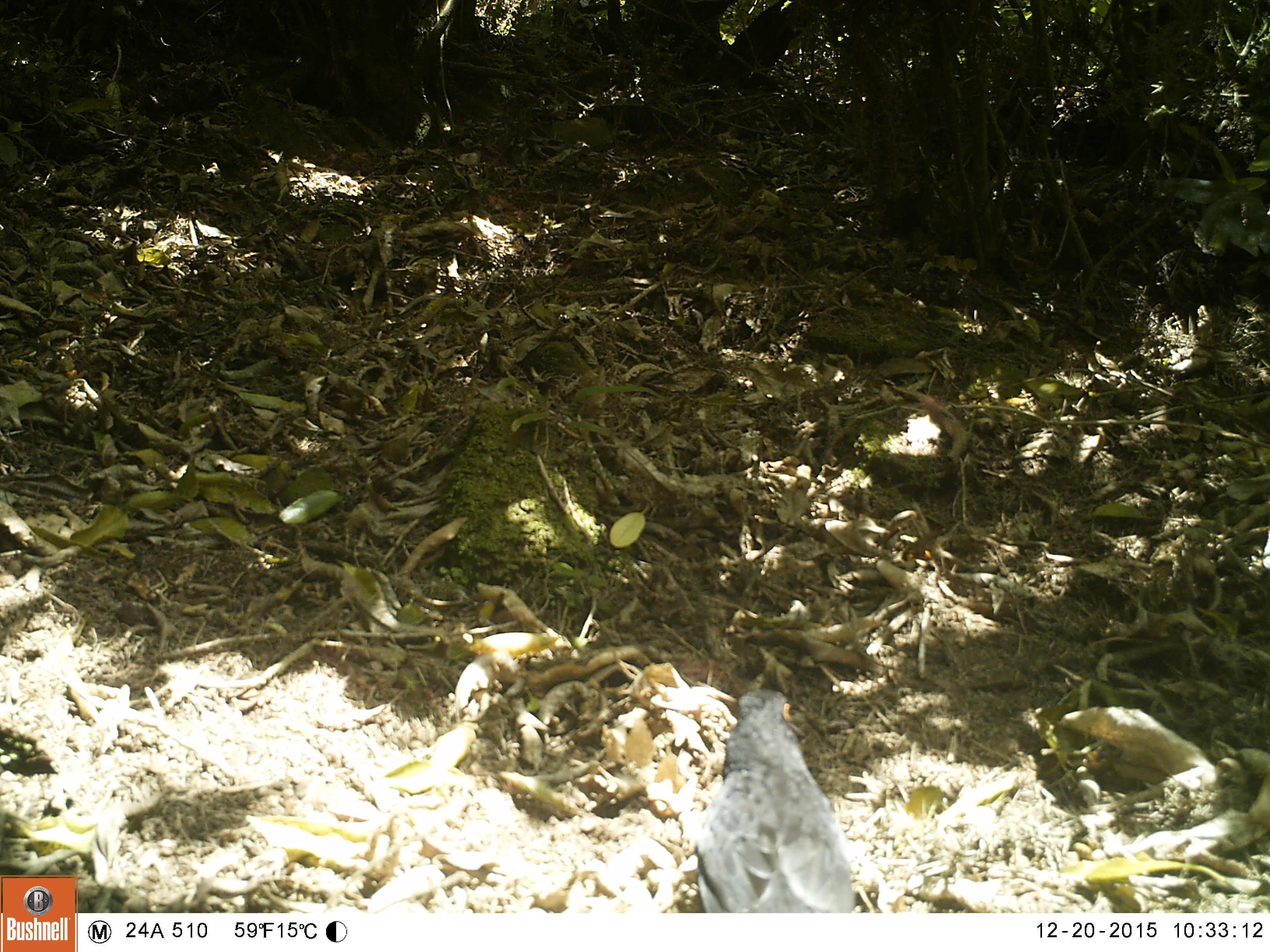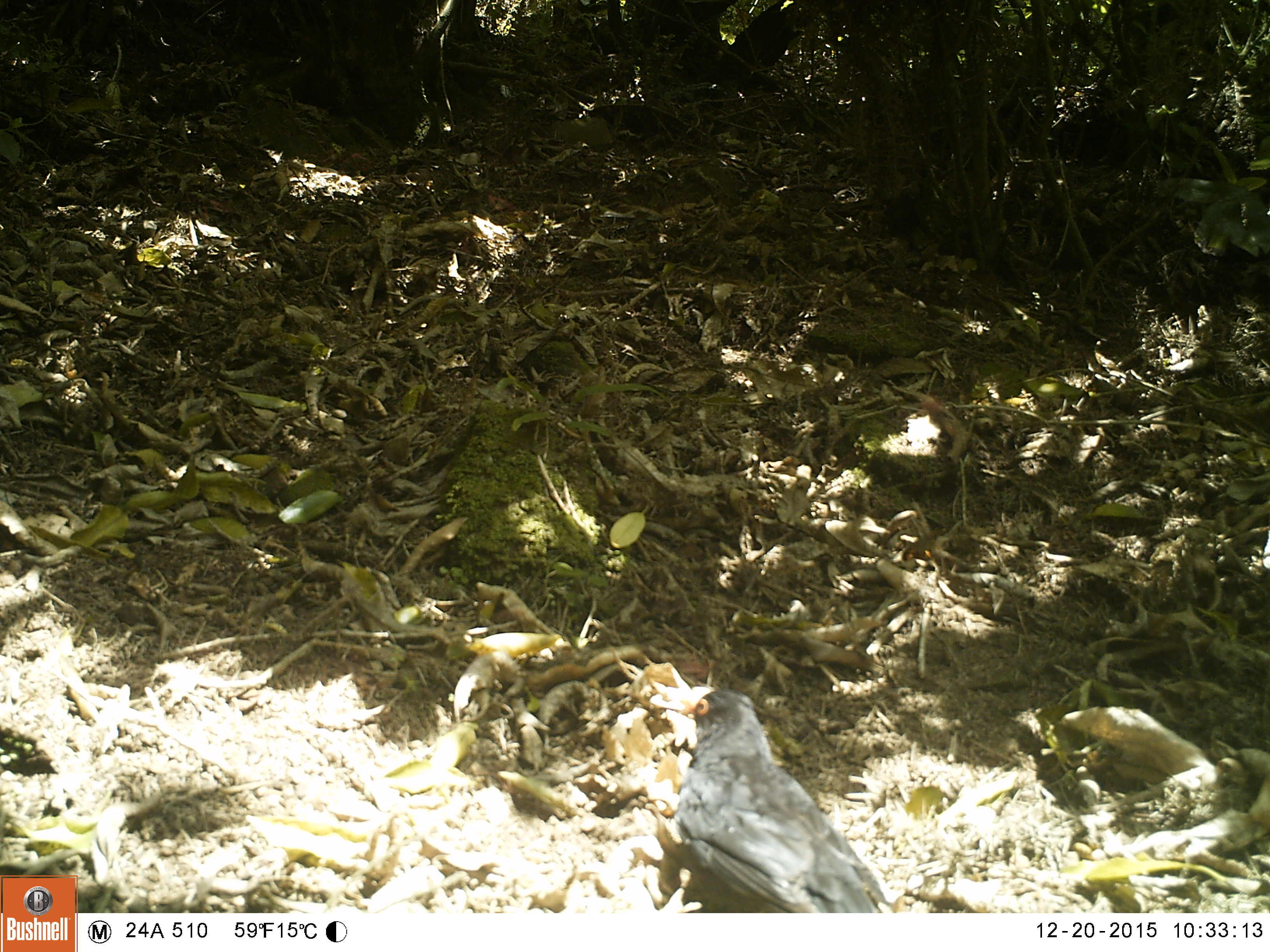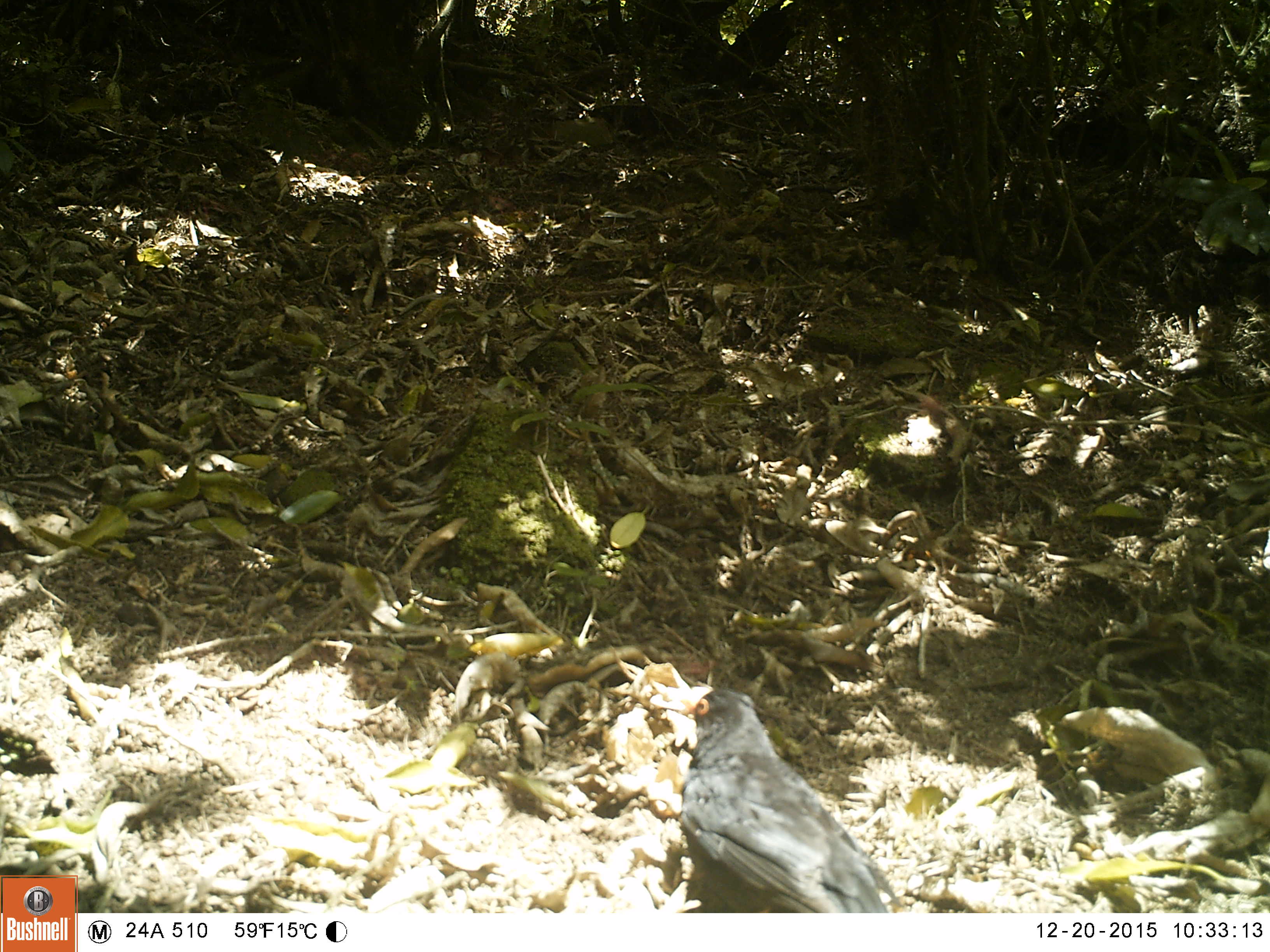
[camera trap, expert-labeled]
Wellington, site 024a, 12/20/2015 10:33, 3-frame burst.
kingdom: Animalia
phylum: Chordata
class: Aves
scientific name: Aves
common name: bird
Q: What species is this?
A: Bird (Aves).